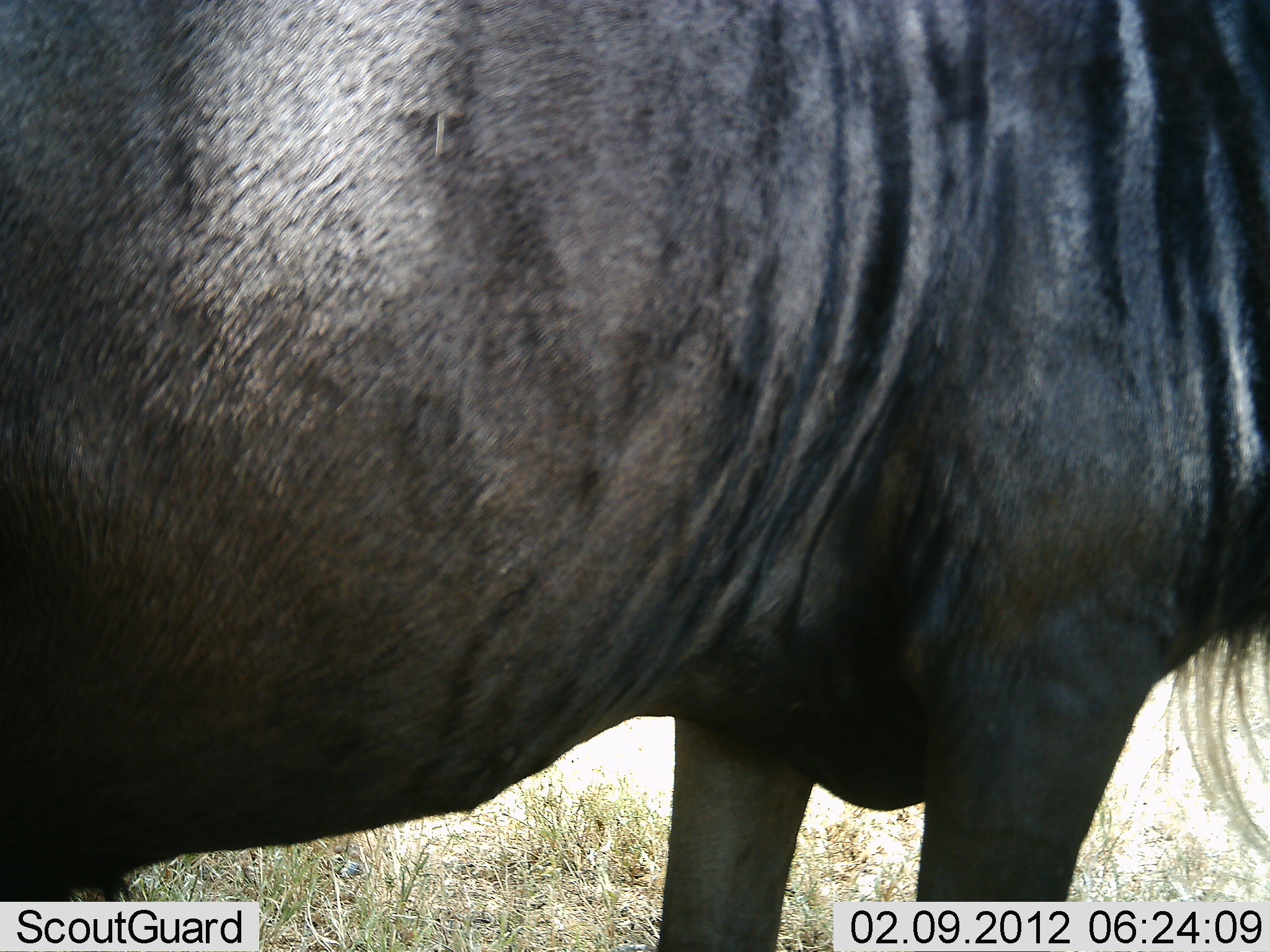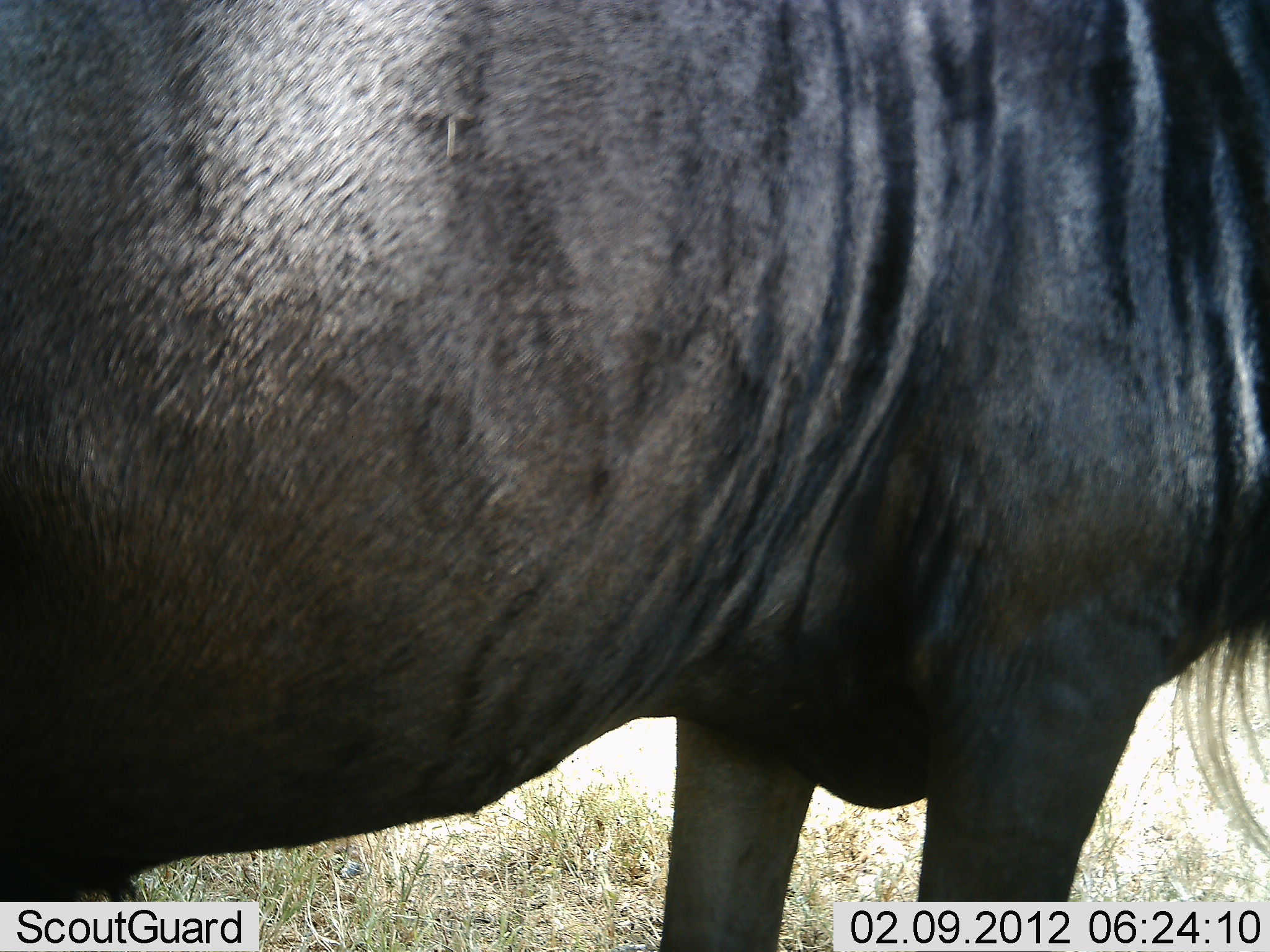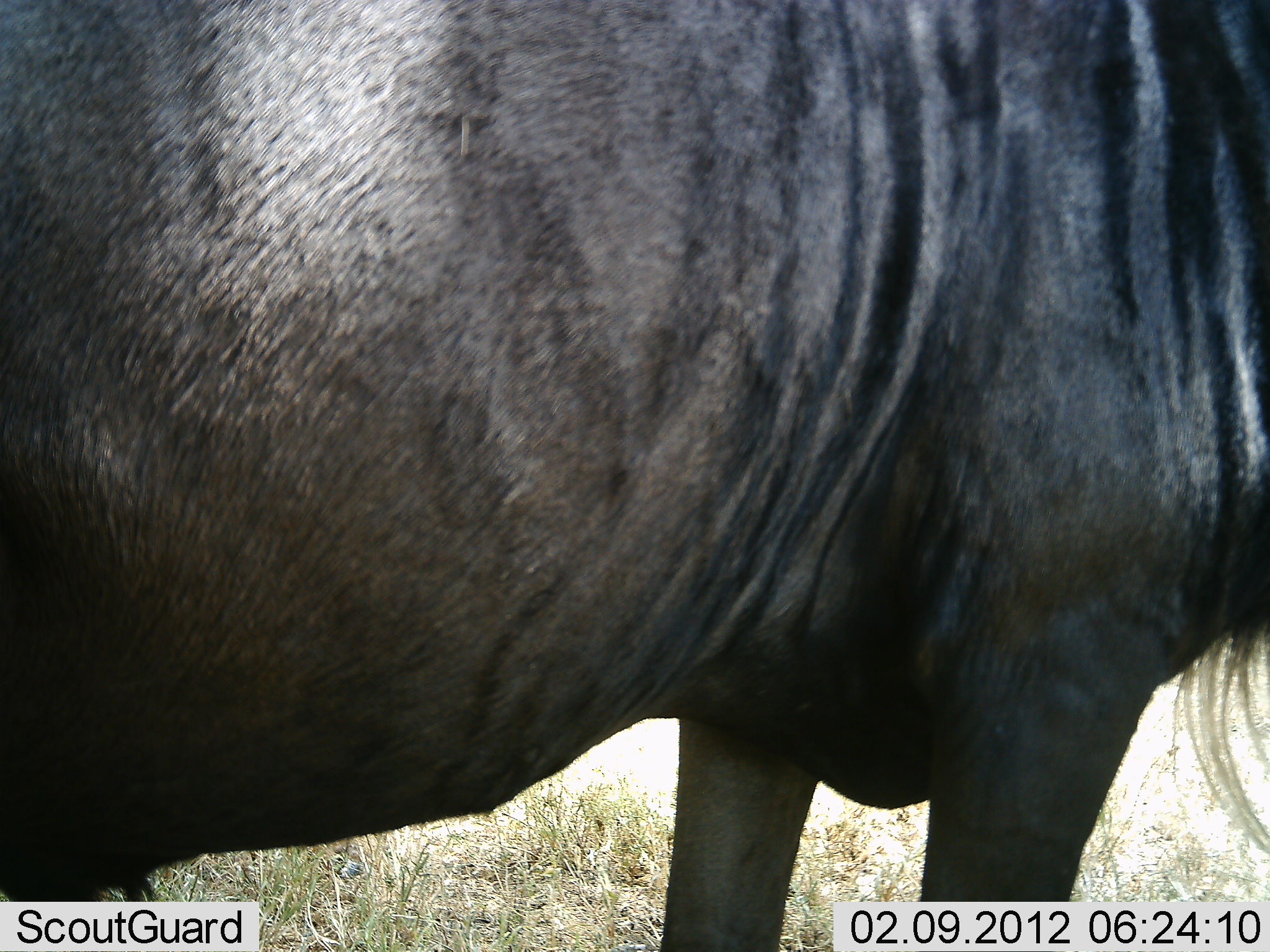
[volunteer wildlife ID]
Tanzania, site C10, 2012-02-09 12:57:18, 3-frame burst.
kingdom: Animalia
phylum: Chordata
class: Mammalia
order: Artiodactyla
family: Bovidae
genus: Connochaetes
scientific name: Connochaetes taurinus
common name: blue wildebeest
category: wildebeest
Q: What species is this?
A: Wildebeest (blue wildebeest) (Connochaetes taurinus).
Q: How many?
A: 1.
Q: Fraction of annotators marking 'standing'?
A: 100%.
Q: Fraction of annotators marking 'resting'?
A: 0%.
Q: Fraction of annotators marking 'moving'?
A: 0%.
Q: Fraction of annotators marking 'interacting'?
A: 0%.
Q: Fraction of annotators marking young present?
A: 0%.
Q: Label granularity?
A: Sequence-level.